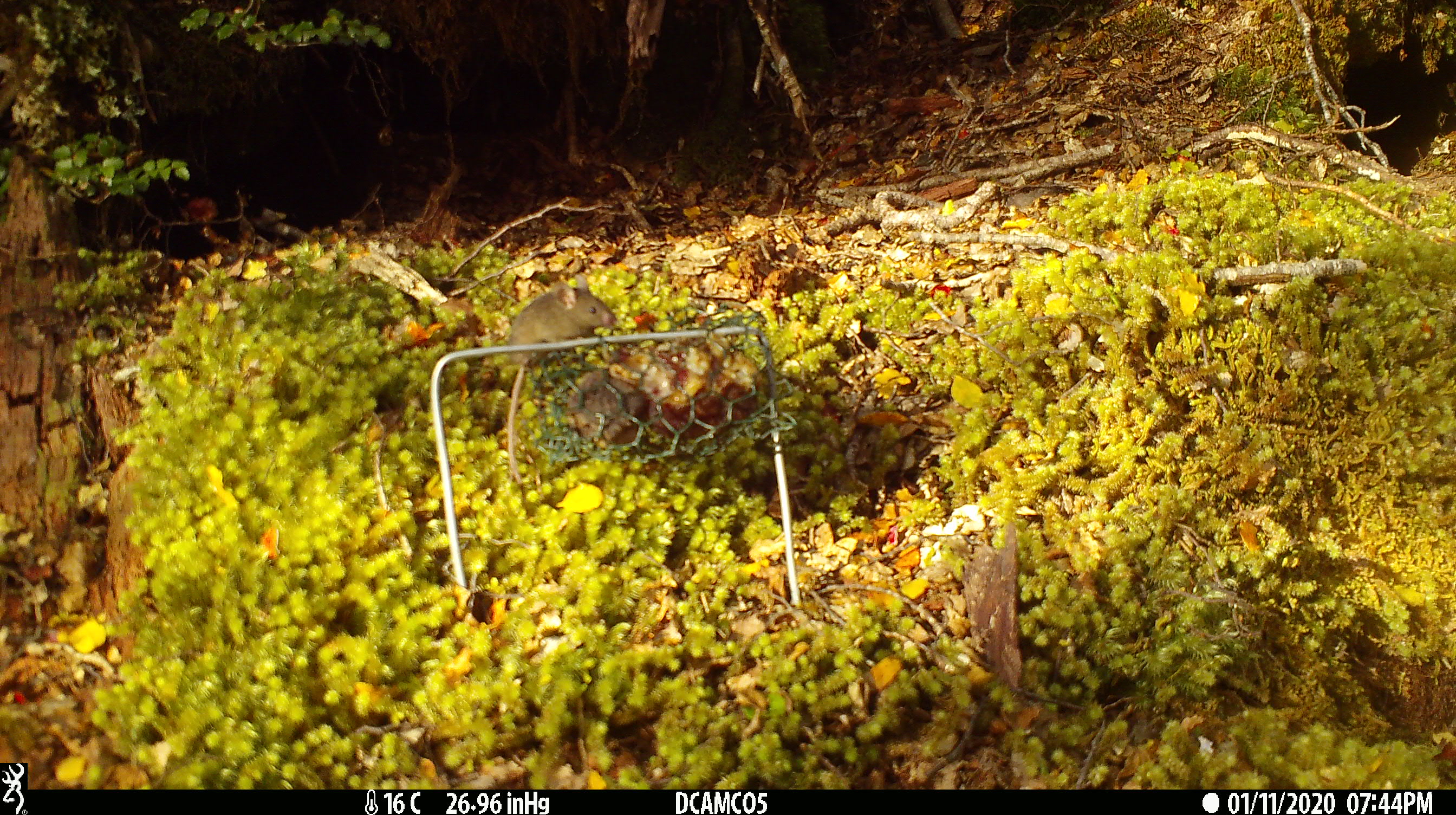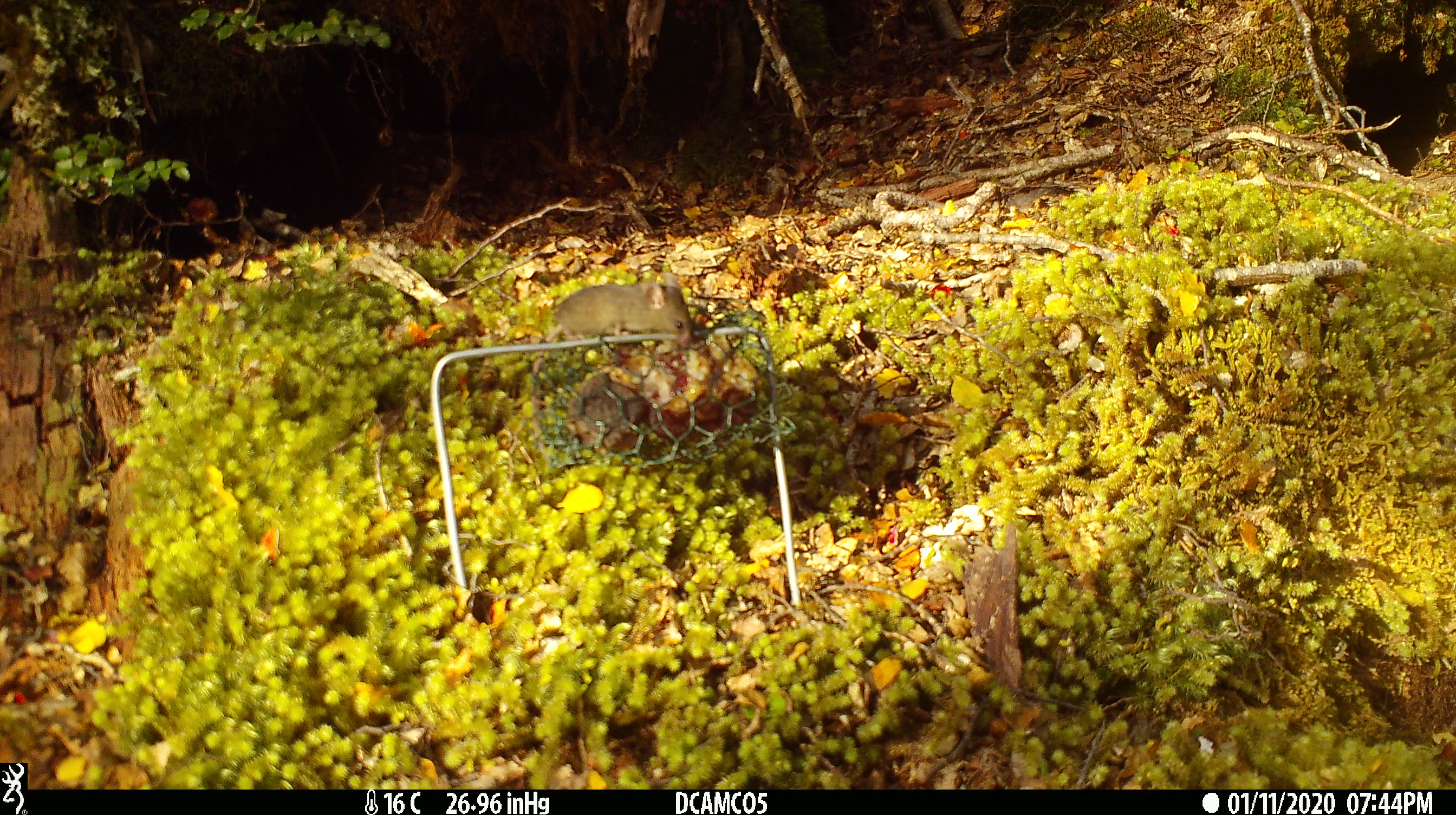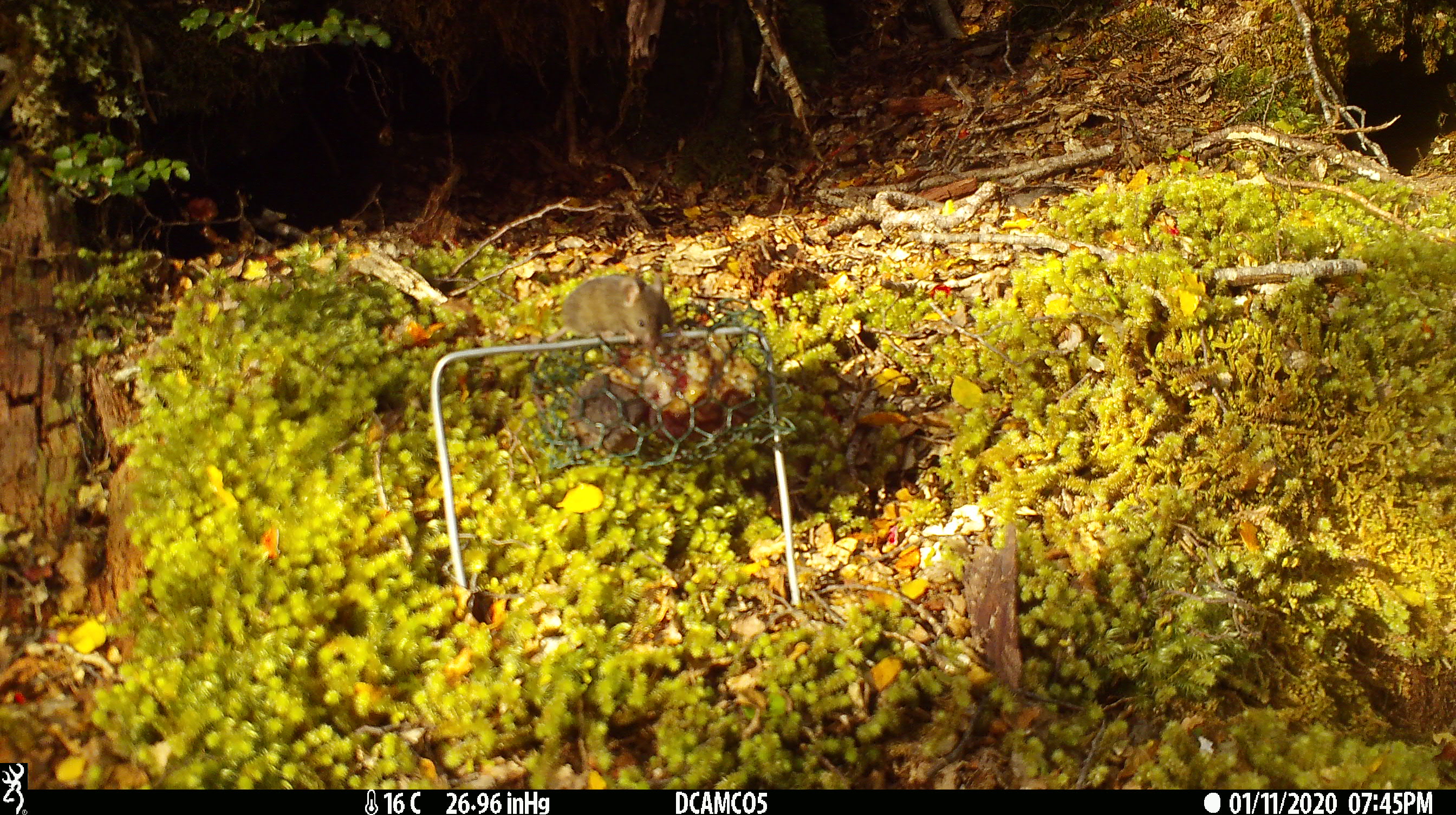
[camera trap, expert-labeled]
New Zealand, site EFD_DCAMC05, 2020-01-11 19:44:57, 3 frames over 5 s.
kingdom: Animalia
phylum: Chordata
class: Mammalia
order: Rodentia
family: Muridae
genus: Mus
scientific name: Mus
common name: mouse